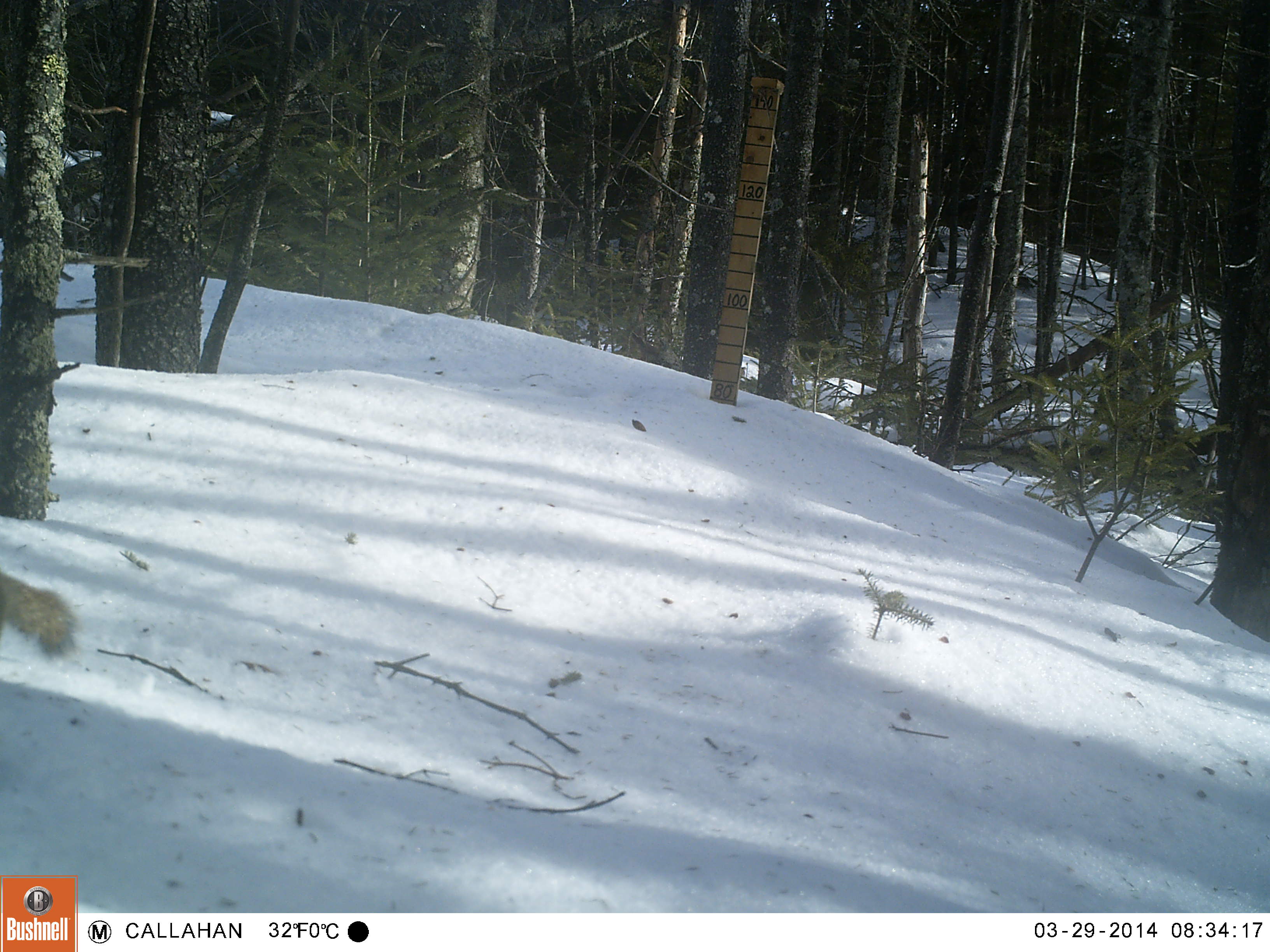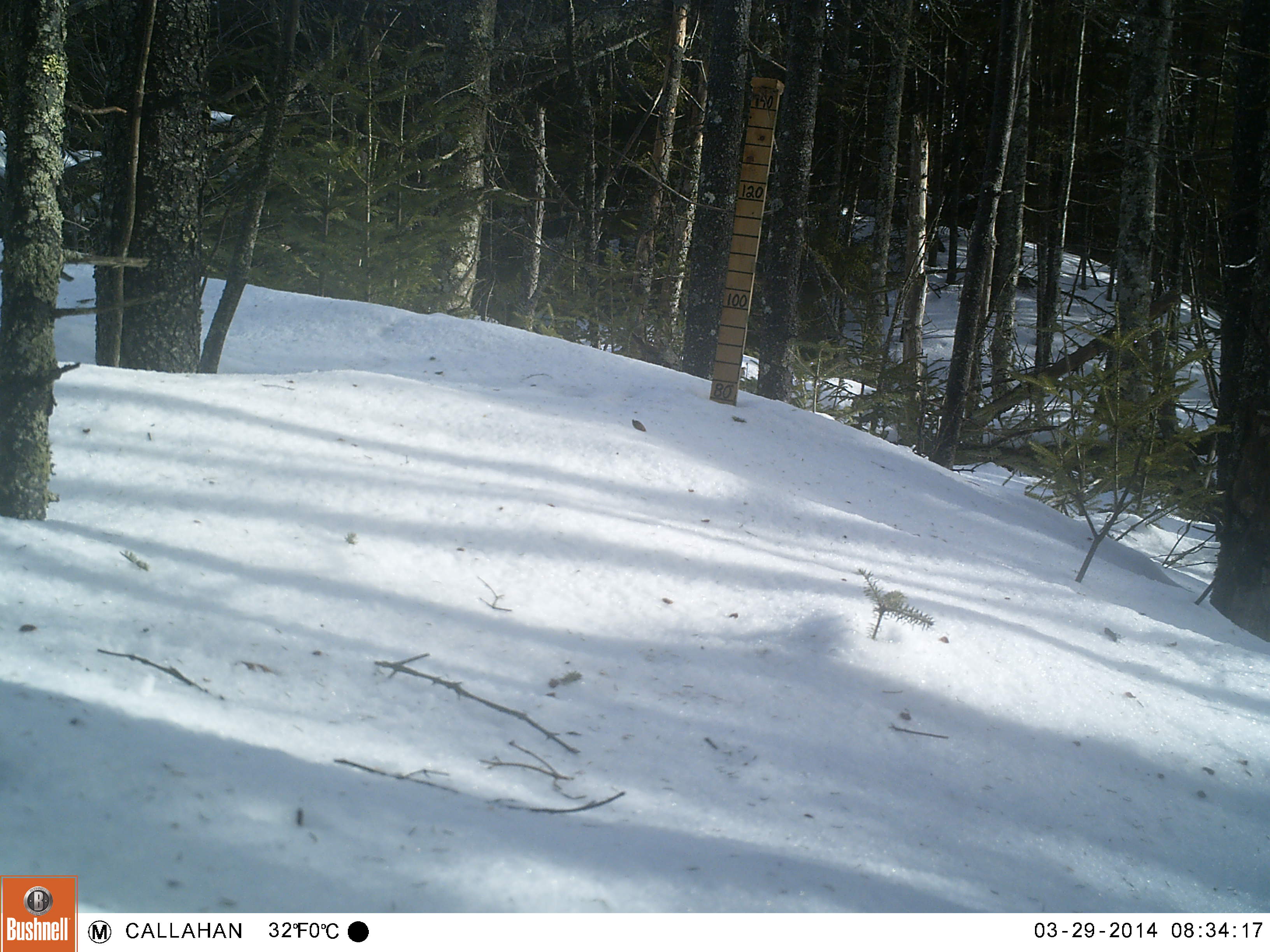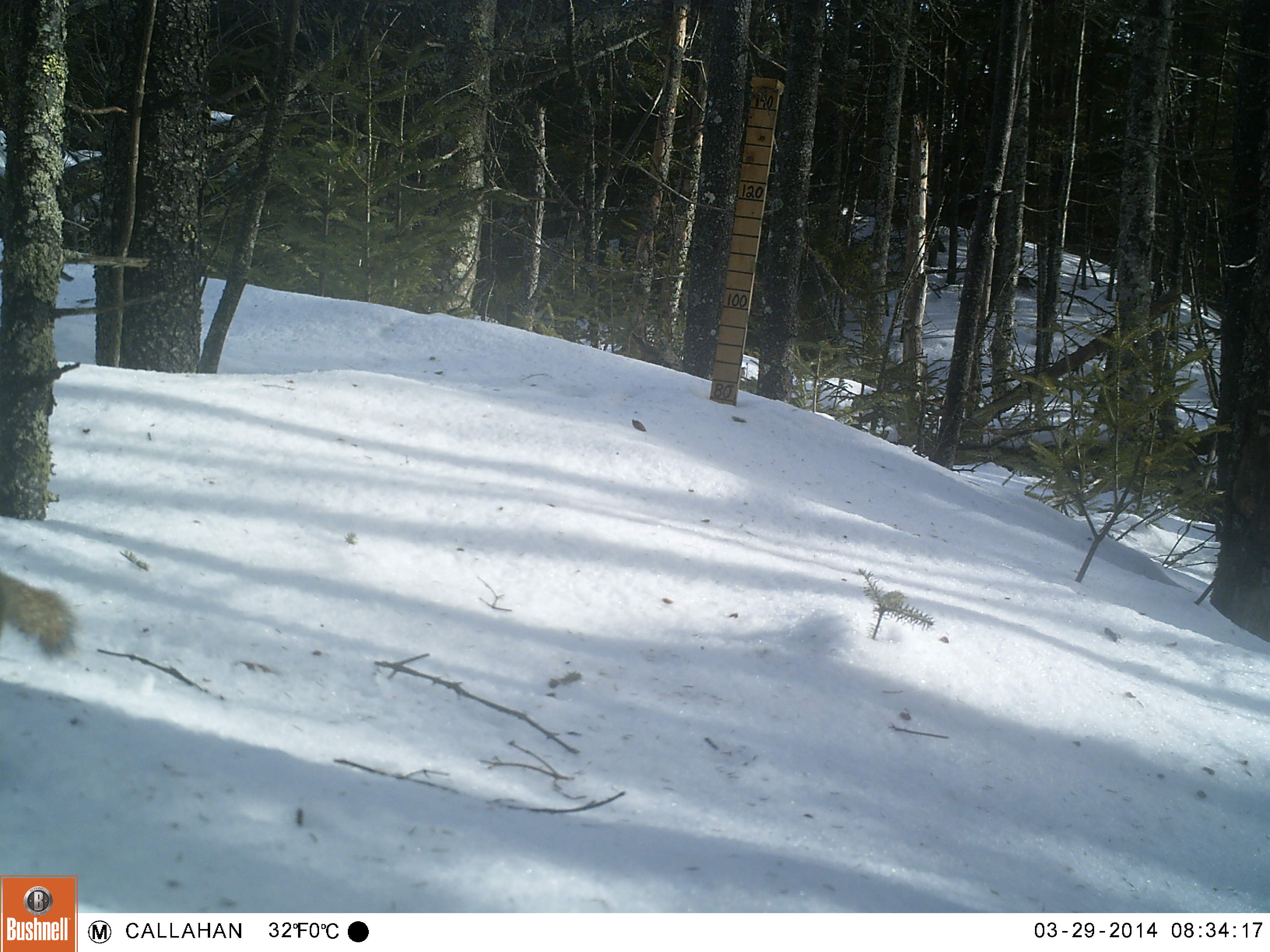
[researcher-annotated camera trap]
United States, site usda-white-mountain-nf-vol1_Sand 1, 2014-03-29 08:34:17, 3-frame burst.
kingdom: Animalia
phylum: Chordata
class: Mammalia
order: Rodentia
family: Sciuridae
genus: Tamiasciurus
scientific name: Tamiasciurus hudsonicus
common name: red squirrel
Red squirrel (Tamiasciurus hudsonicus).